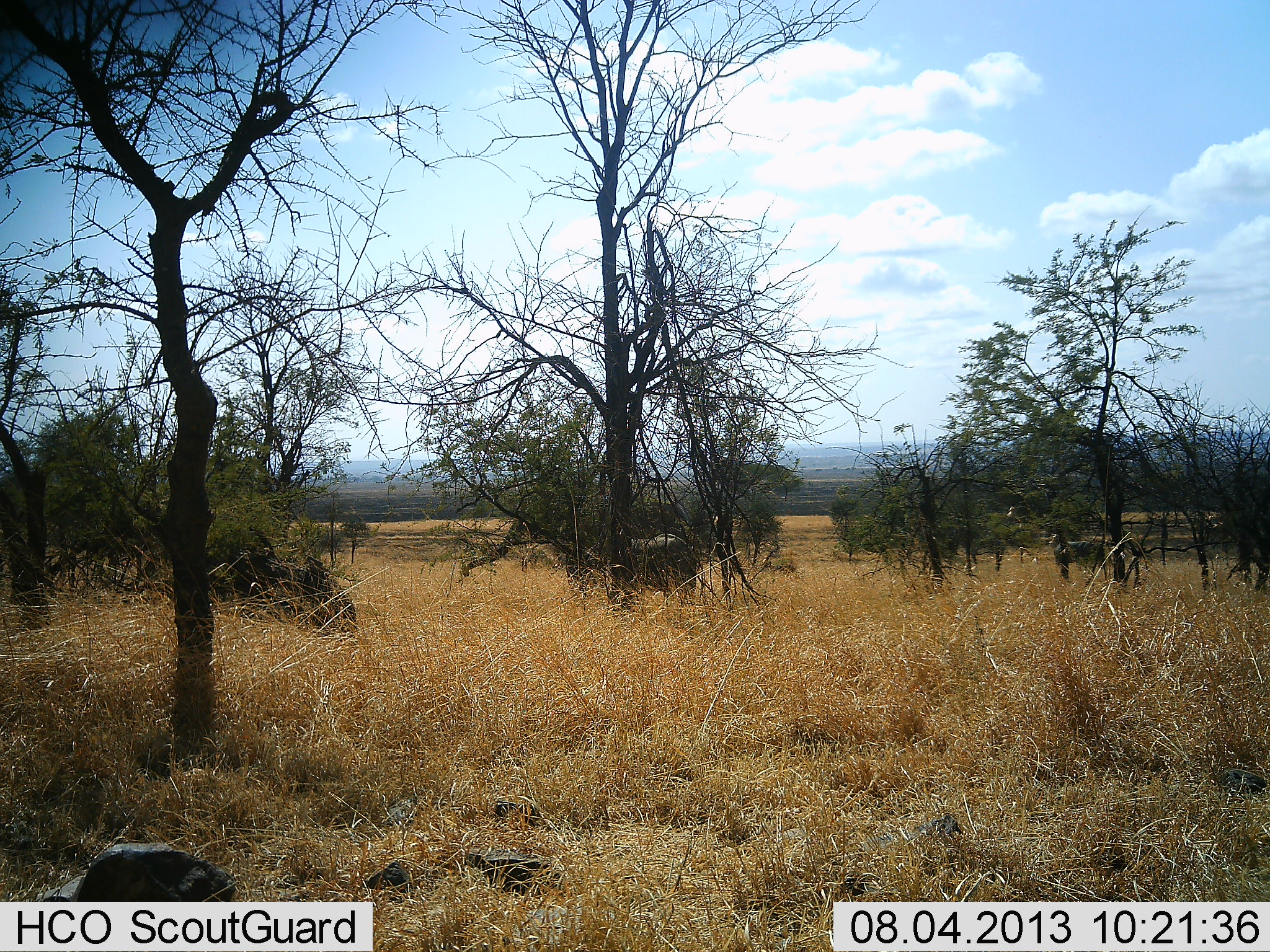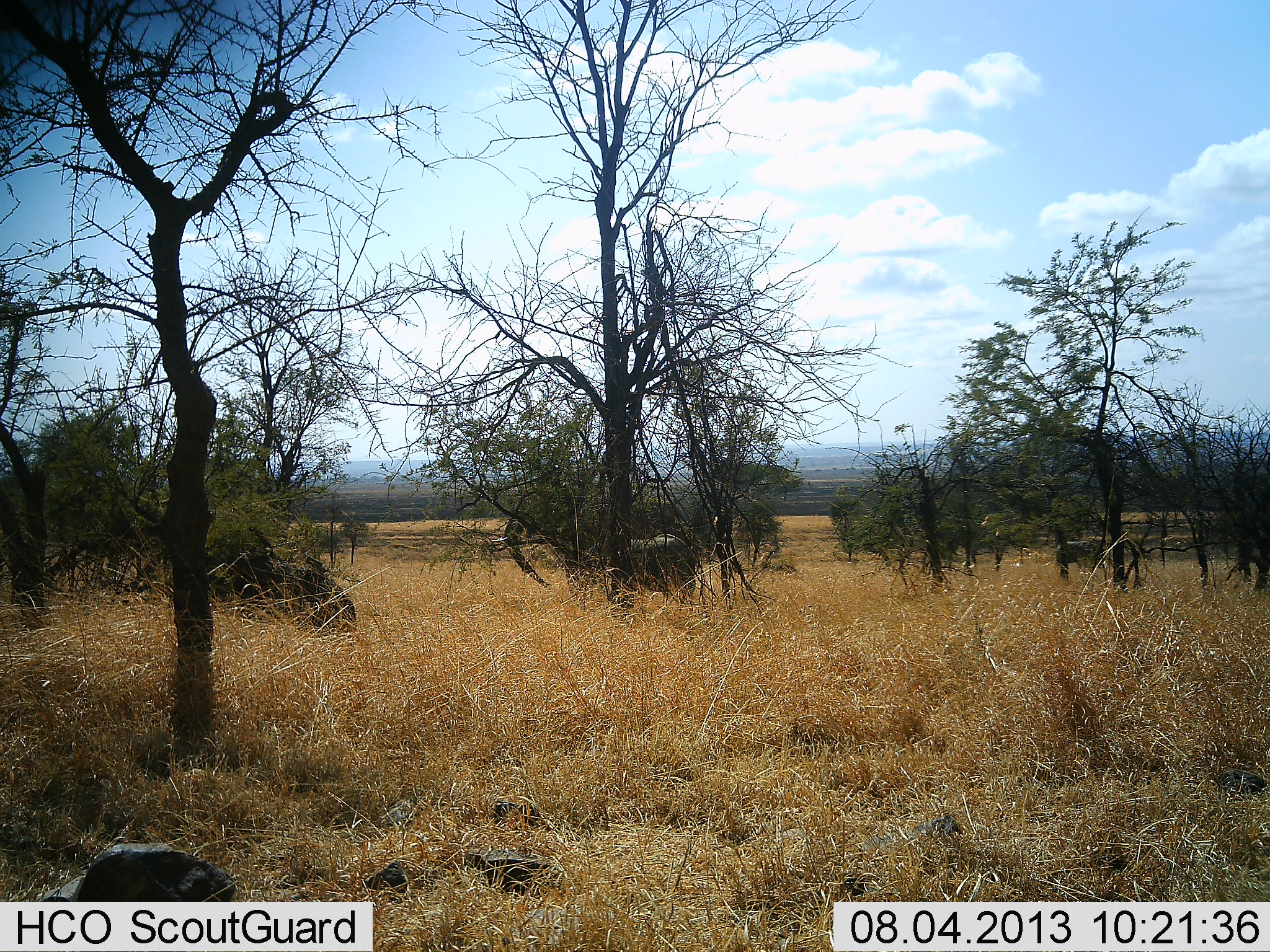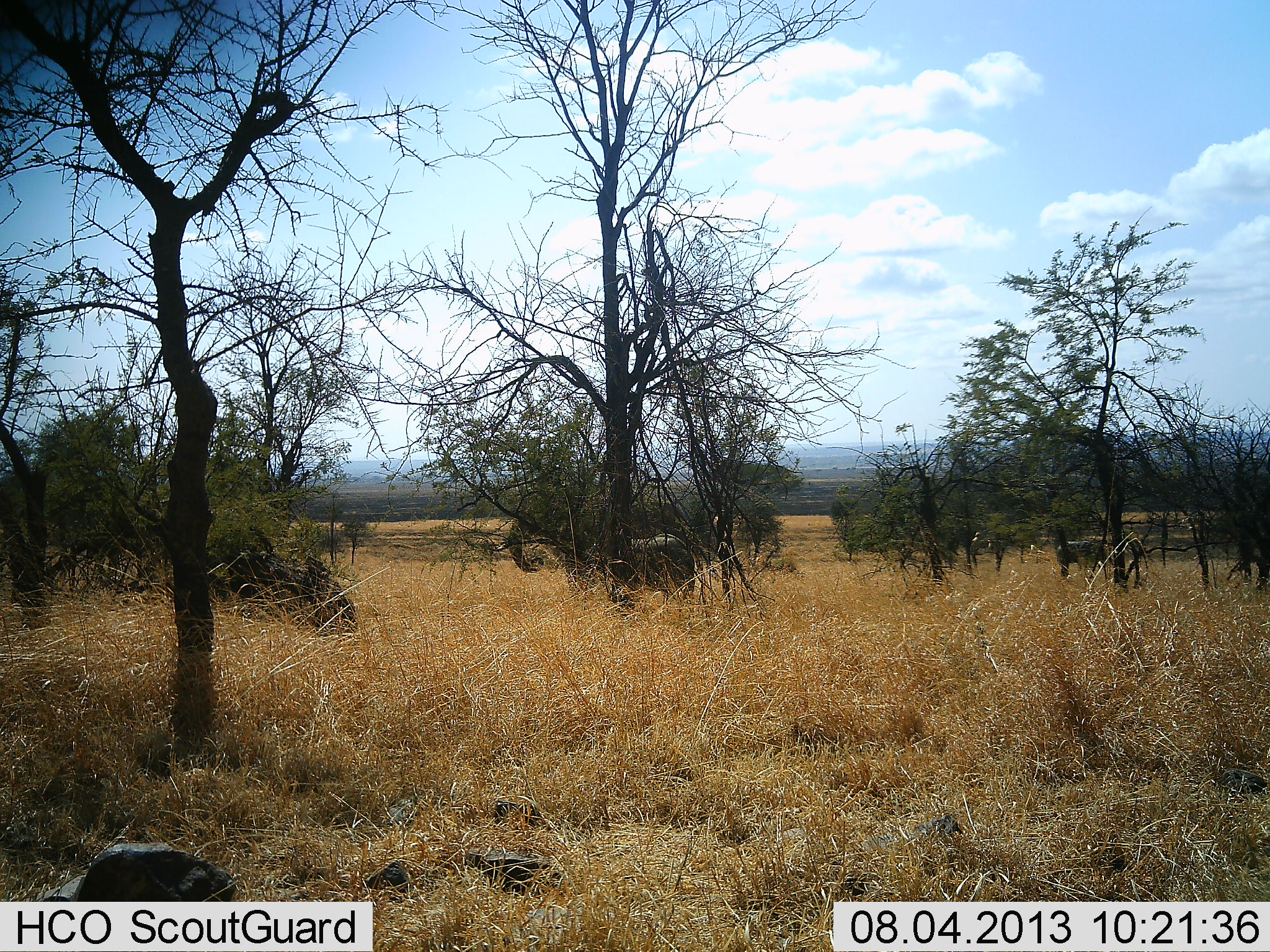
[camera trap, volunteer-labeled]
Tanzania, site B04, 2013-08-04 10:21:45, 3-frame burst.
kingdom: Animalia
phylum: Chordata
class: Mammalia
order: Proboscidea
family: Elephantidae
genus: Loxodonta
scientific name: Loxodonta africana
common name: african bush elephant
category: elephant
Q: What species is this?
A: Elephant (african bush elephant) (Loxodonta africana).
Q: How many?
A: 2.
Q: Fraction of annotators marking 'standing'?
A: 80%.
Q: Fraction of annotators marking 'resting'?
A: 0%.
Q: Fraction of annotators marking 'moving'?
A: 0%.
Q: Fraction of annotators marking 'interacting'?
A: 0%.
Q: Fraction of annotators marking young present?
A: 50%.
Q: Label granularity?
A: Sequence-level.